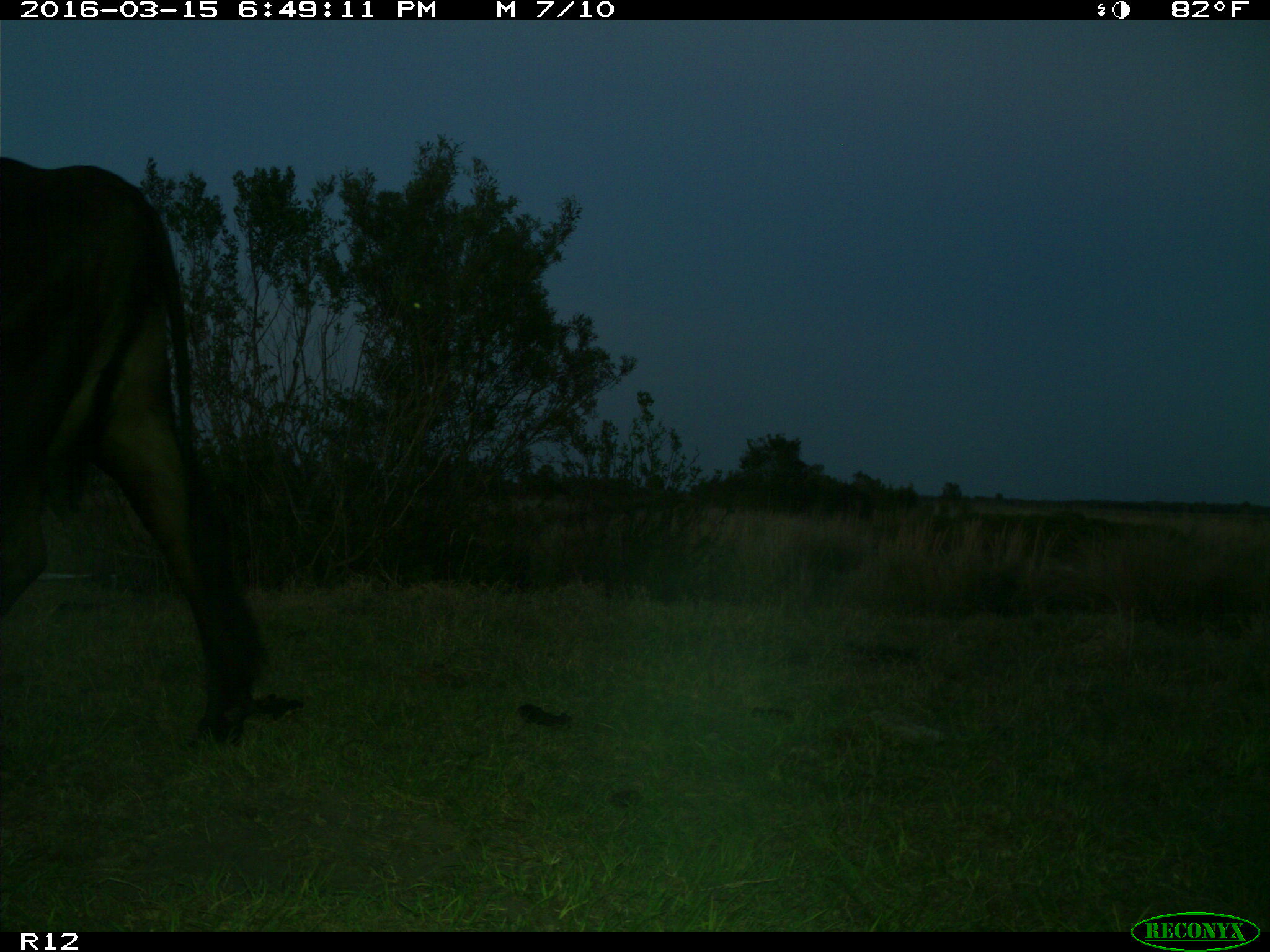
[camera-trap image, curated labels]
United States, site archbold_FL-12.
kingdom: Animalia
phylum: Chordata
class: Mammalia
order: Artiodactyla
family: Bovidae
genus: Bos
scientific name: Bos taurus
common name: domestic cow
Bos taurus (domestic cow).